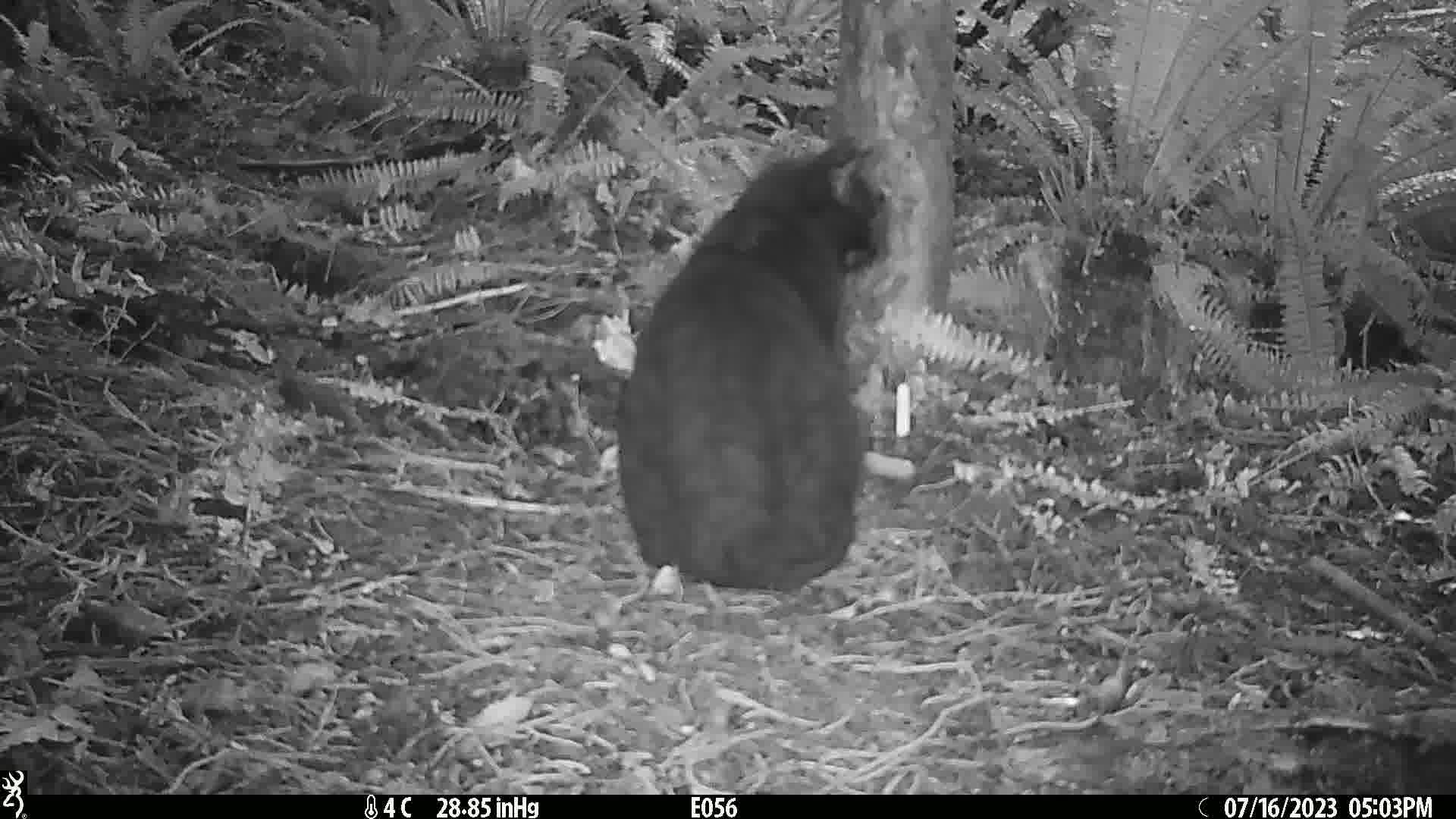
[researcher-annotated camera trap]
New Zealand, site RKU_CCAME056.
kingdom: Animalia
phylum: Chordata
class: Mammalia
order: Carnivora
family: Felidae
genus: Felis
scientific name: Felis catus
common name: domestic cat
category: cat